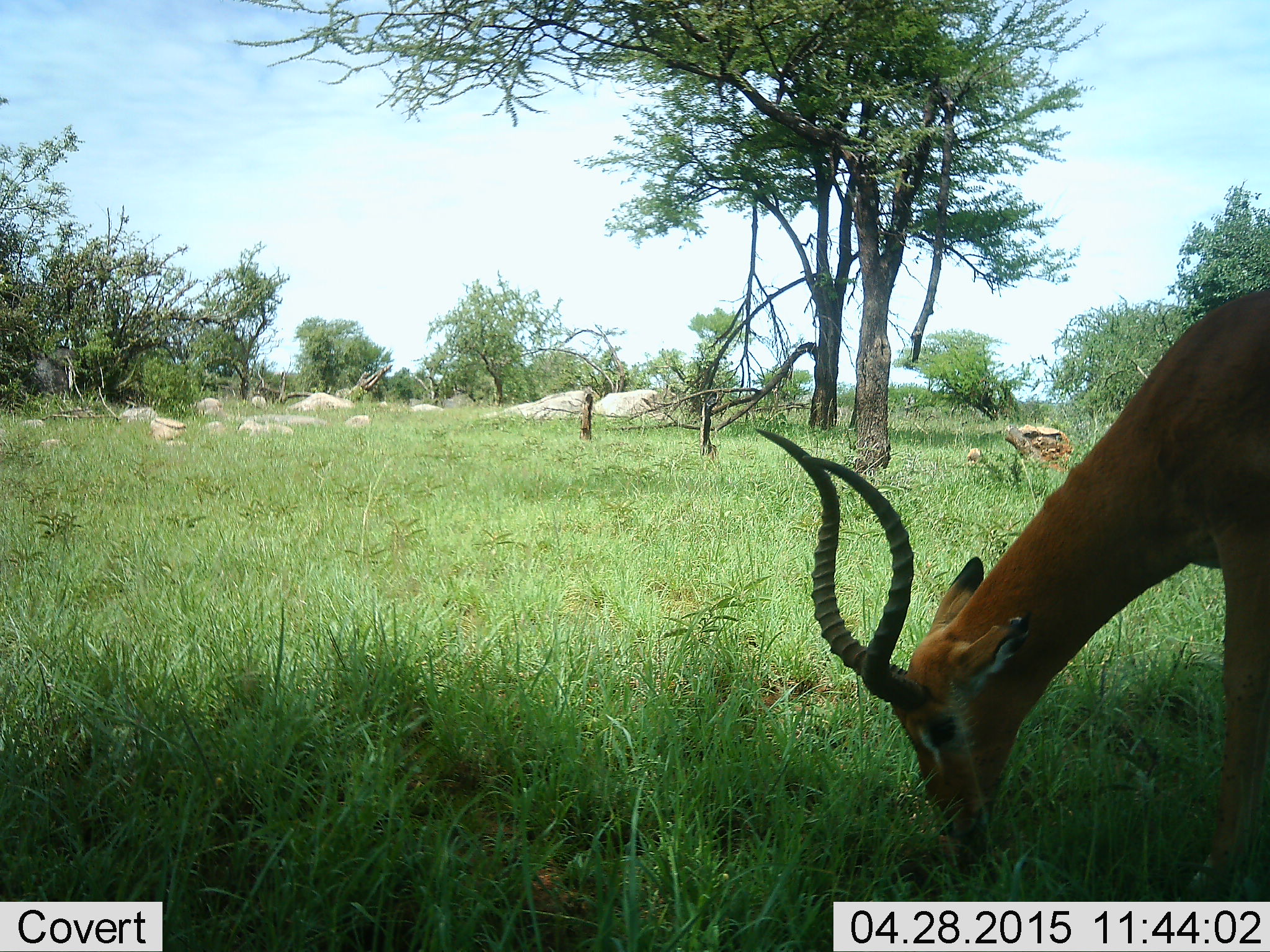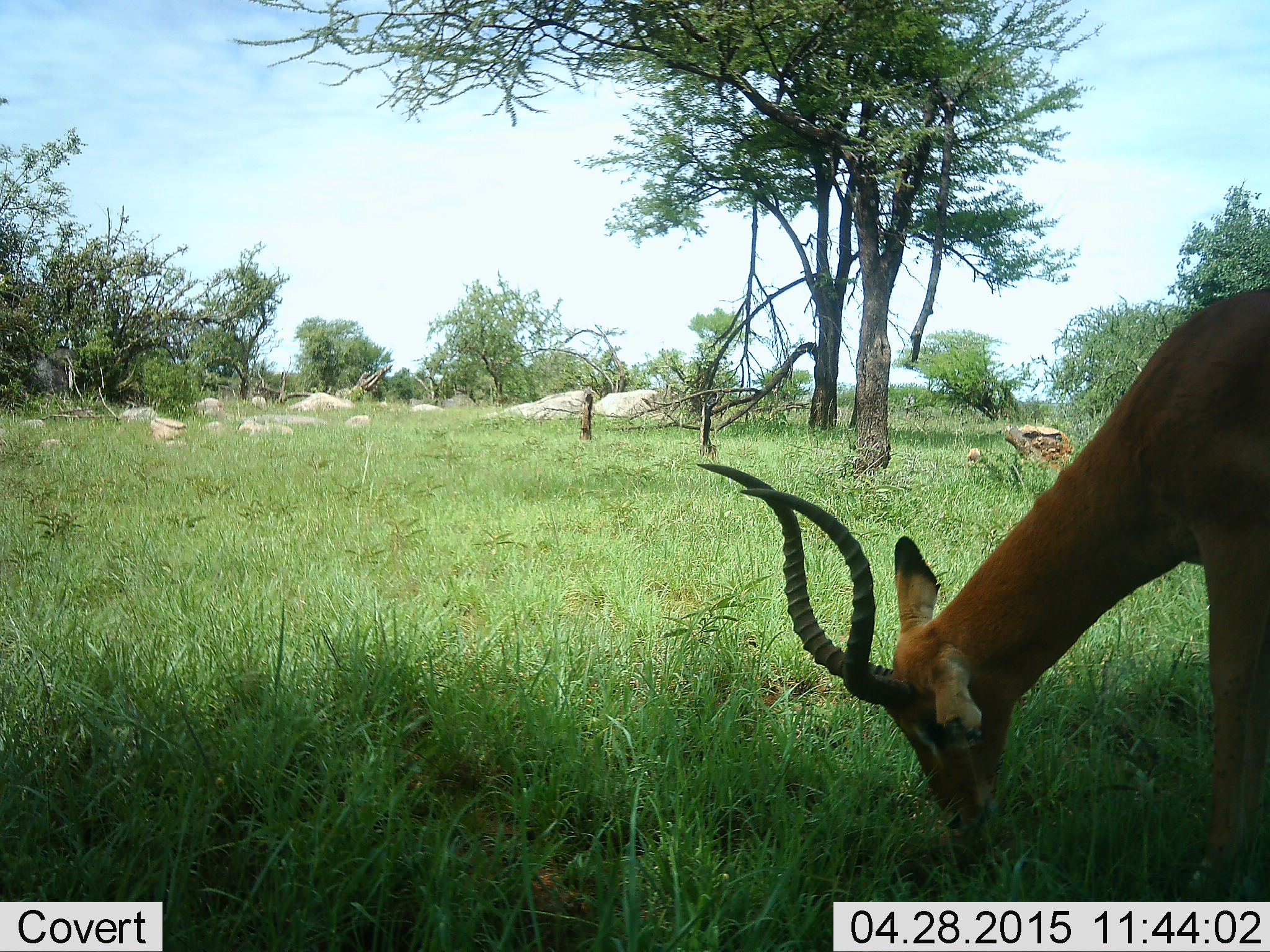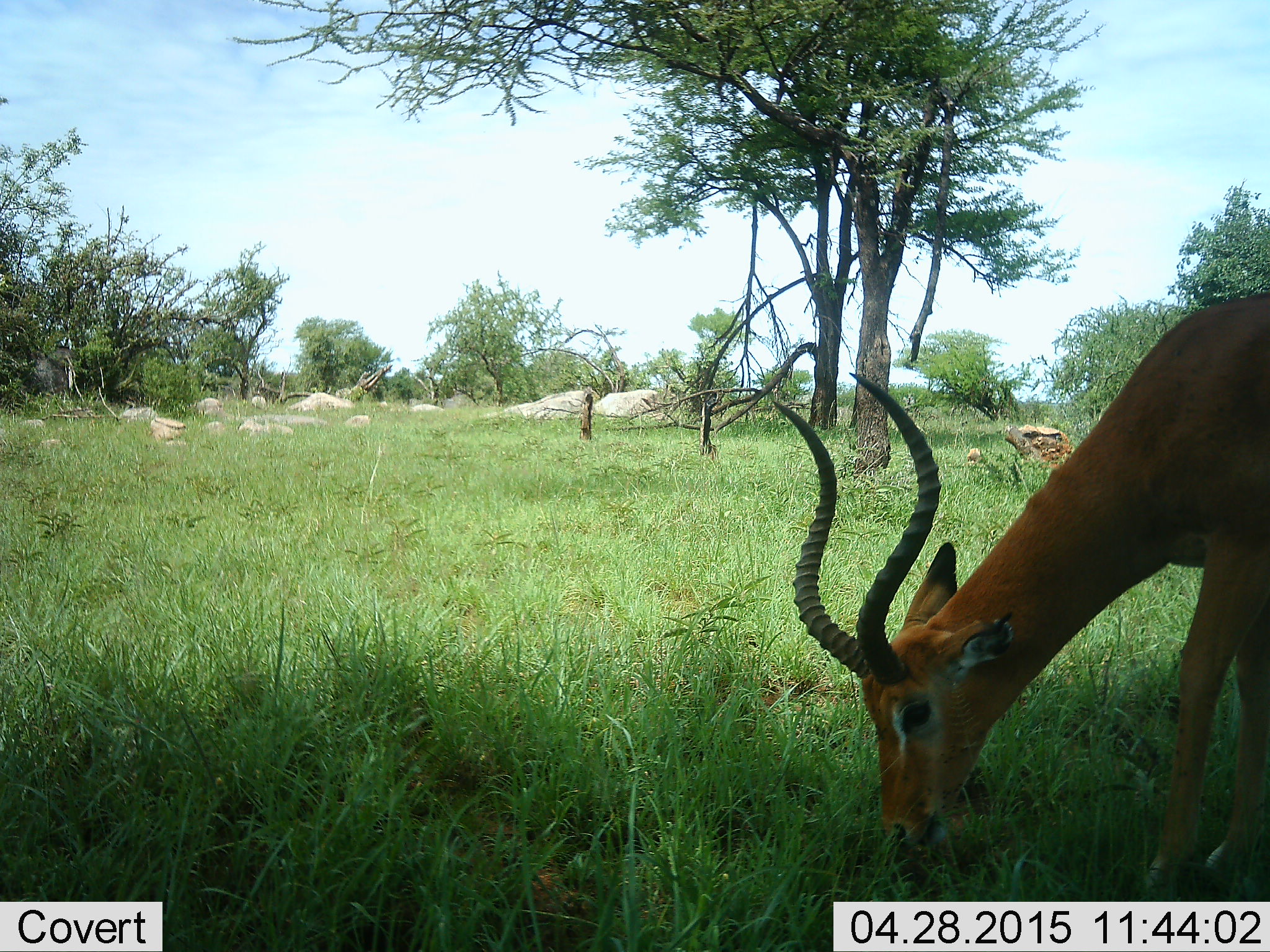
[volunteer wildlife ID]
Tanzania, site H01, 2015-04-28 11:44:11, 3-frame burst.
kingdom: Animalia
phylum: Chordata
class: Mammalia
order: Artiodactyla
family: Bovidae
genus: Aepyceros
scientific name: Aepyceros melampus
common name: impala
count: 1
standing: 20%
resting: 0%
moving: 0%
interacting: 0%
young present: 0%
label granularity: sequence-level